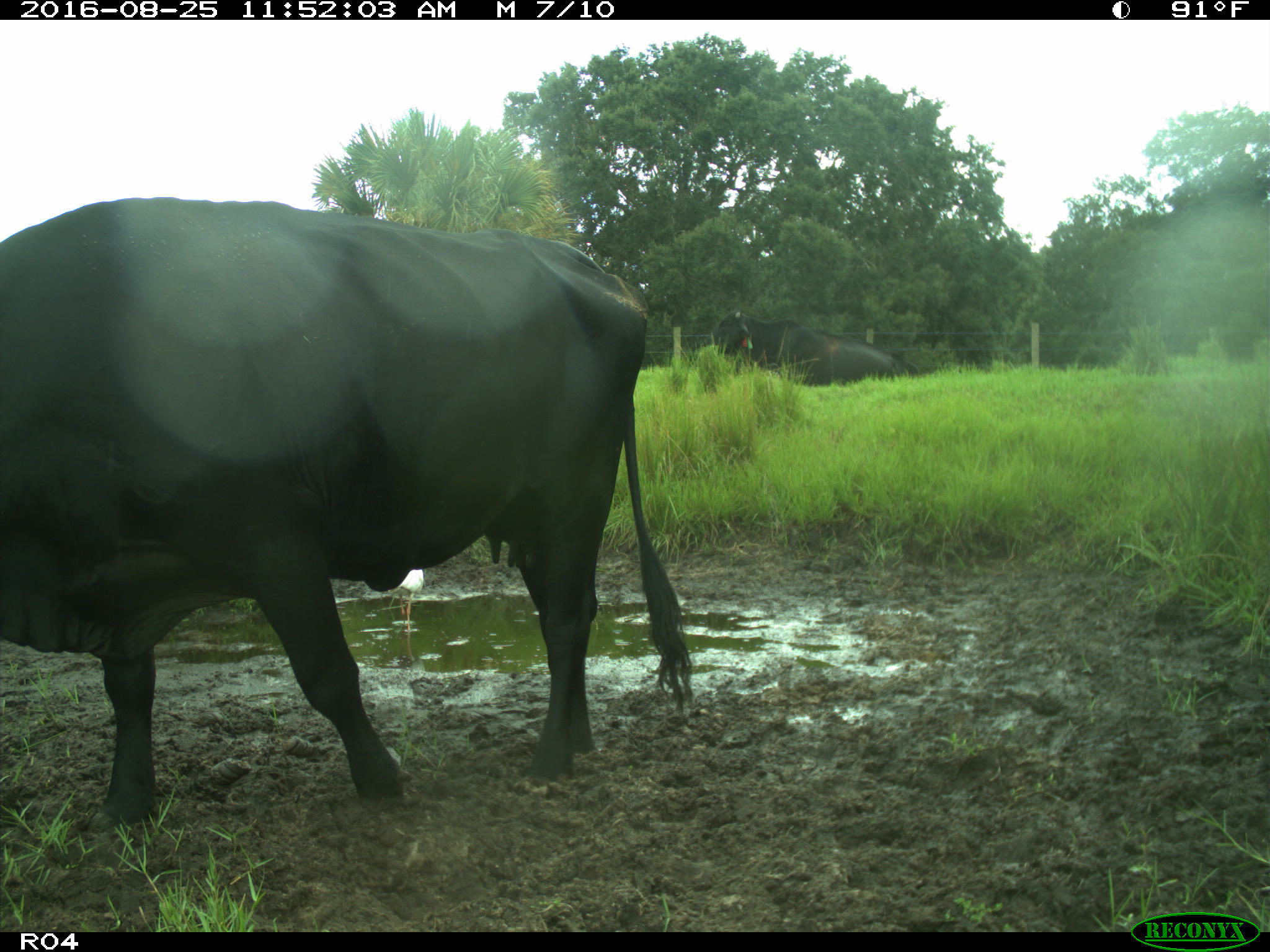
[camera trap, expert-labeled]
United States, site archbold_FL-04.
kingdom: Animalia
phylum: Chordata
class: Mammalia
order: Artiodactyla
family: Bovidae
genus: Bos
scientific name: Bos taurus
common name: domestic cow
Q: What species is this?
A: Bos taurus (domestic cow).